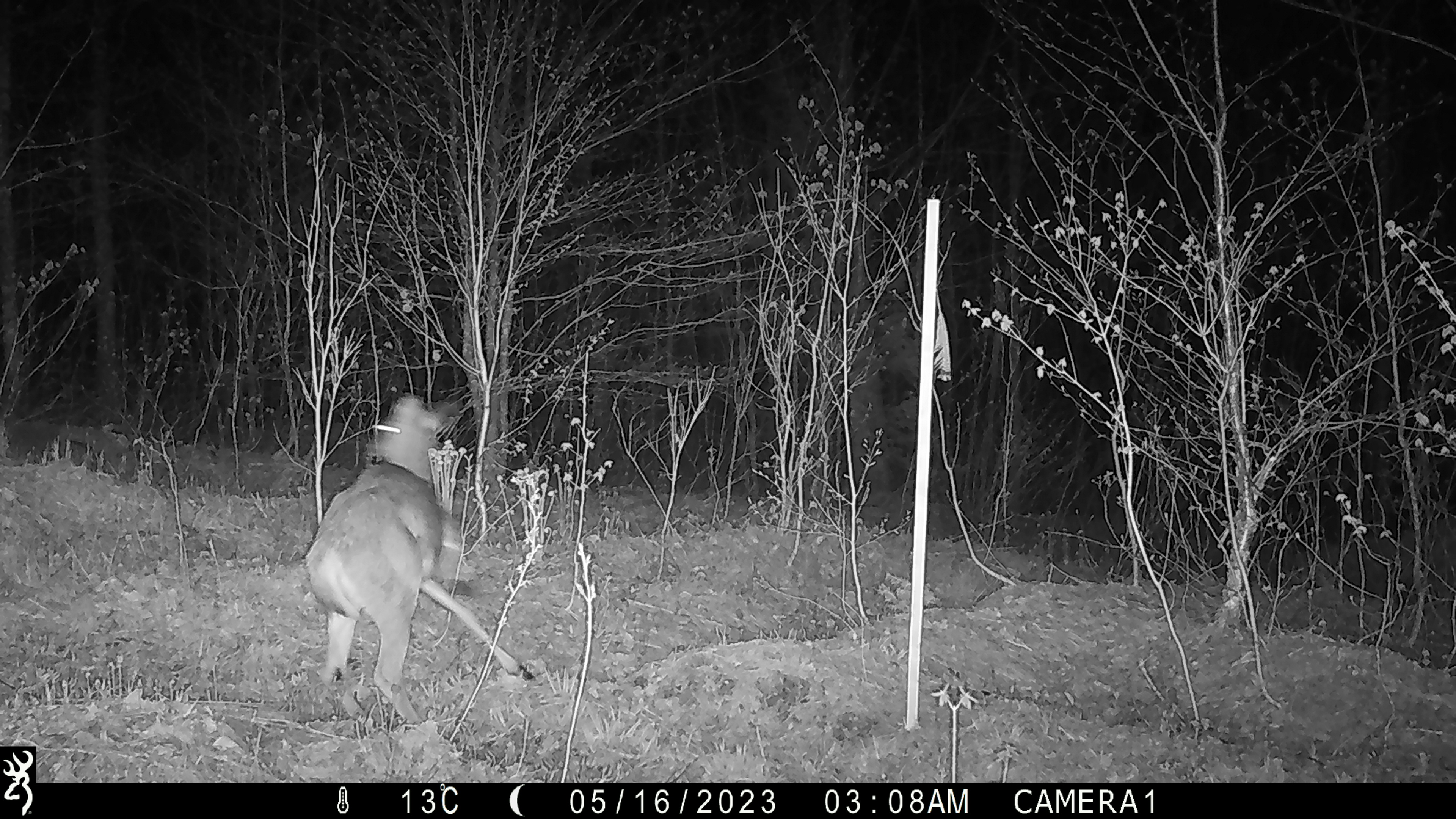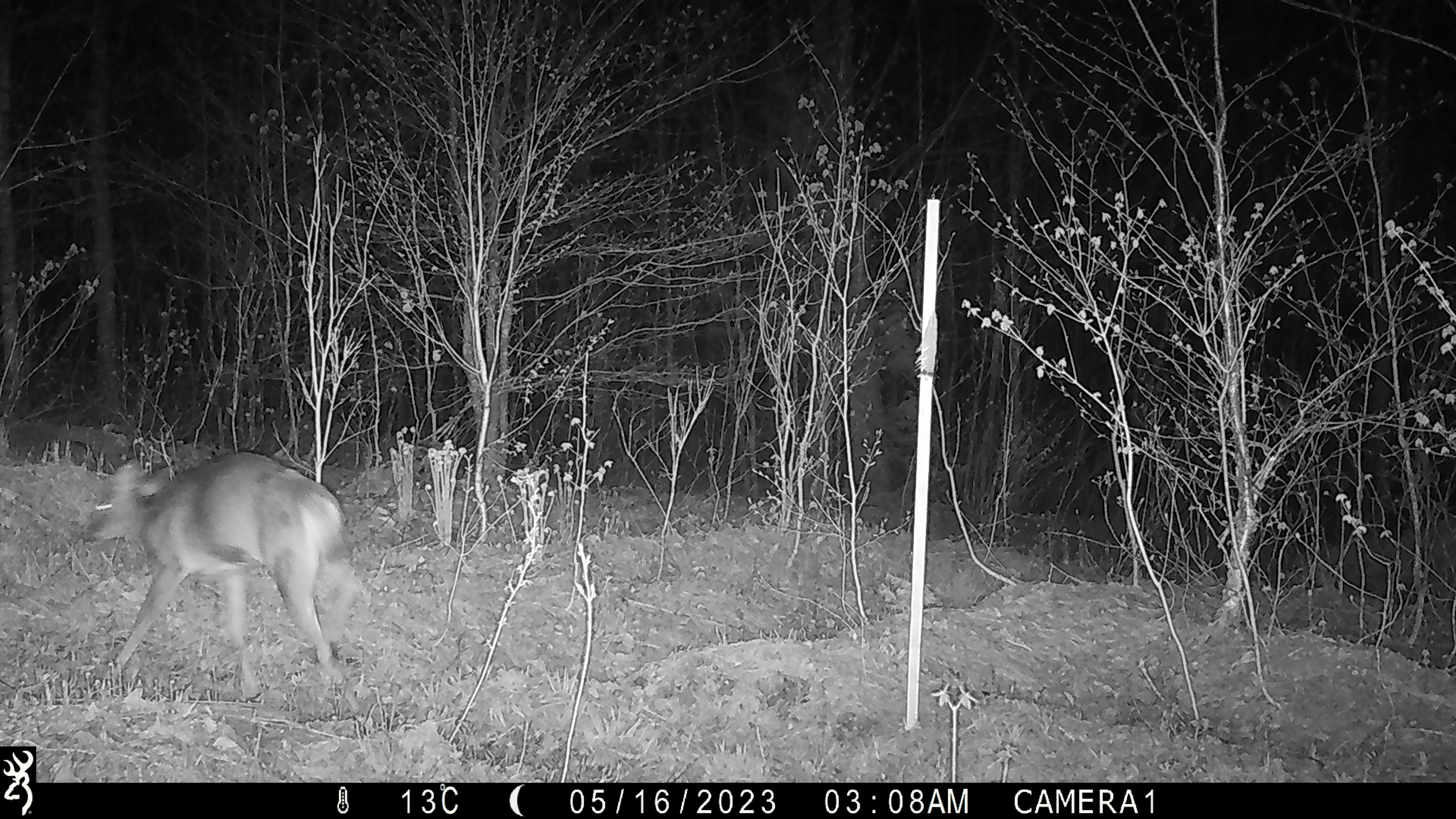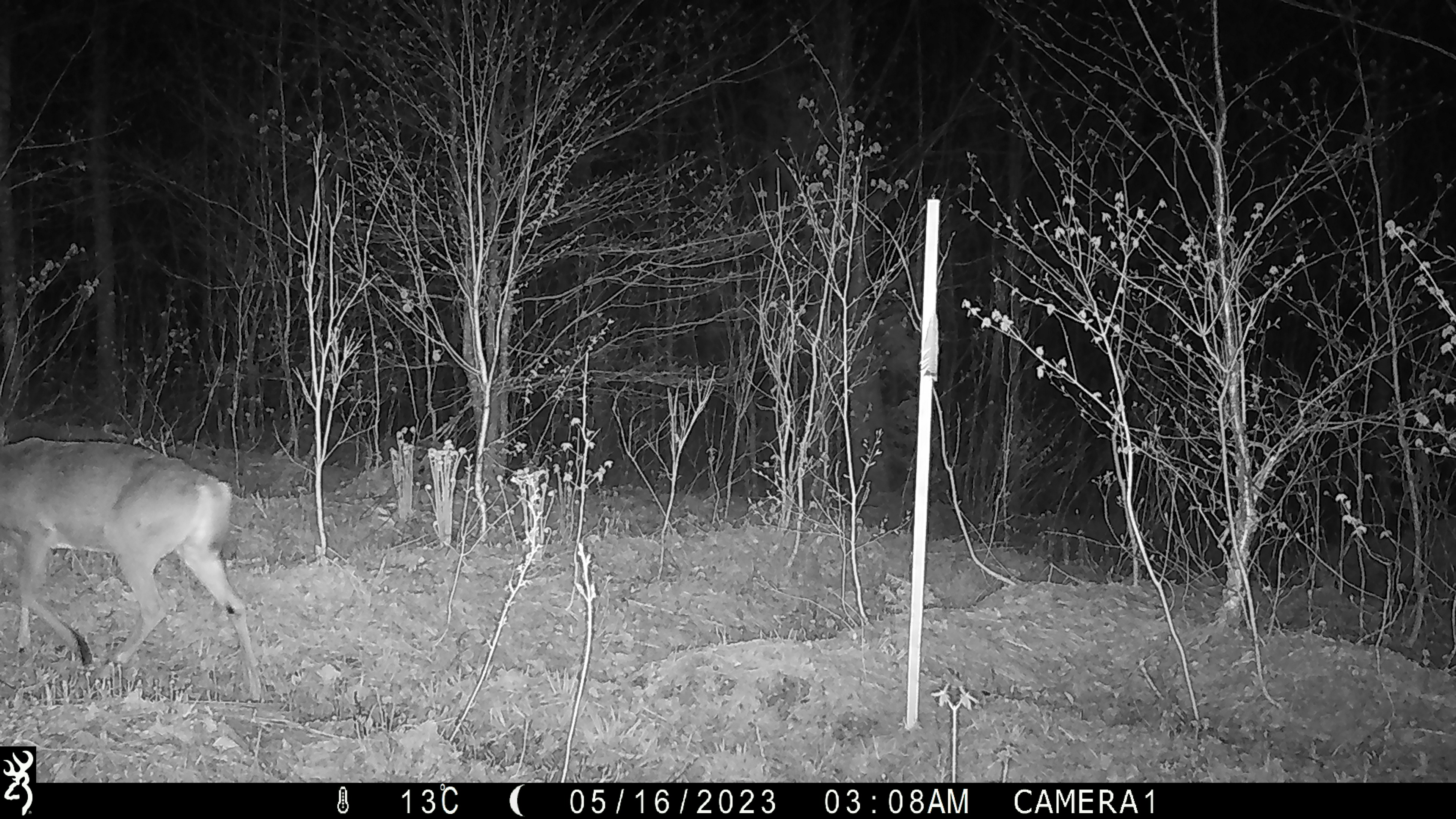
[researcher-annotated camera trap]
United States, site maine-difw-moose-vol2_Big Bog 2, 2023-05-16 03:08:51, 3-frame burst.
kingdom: Animalia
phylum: Chordata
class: Mammalia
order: Artiodactyla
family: Cervidae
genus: Odocoileus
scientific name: Odocoileus virginianus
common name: white-tailed deer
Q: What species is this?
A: White-tailed deer (Odocoileus virginianus).